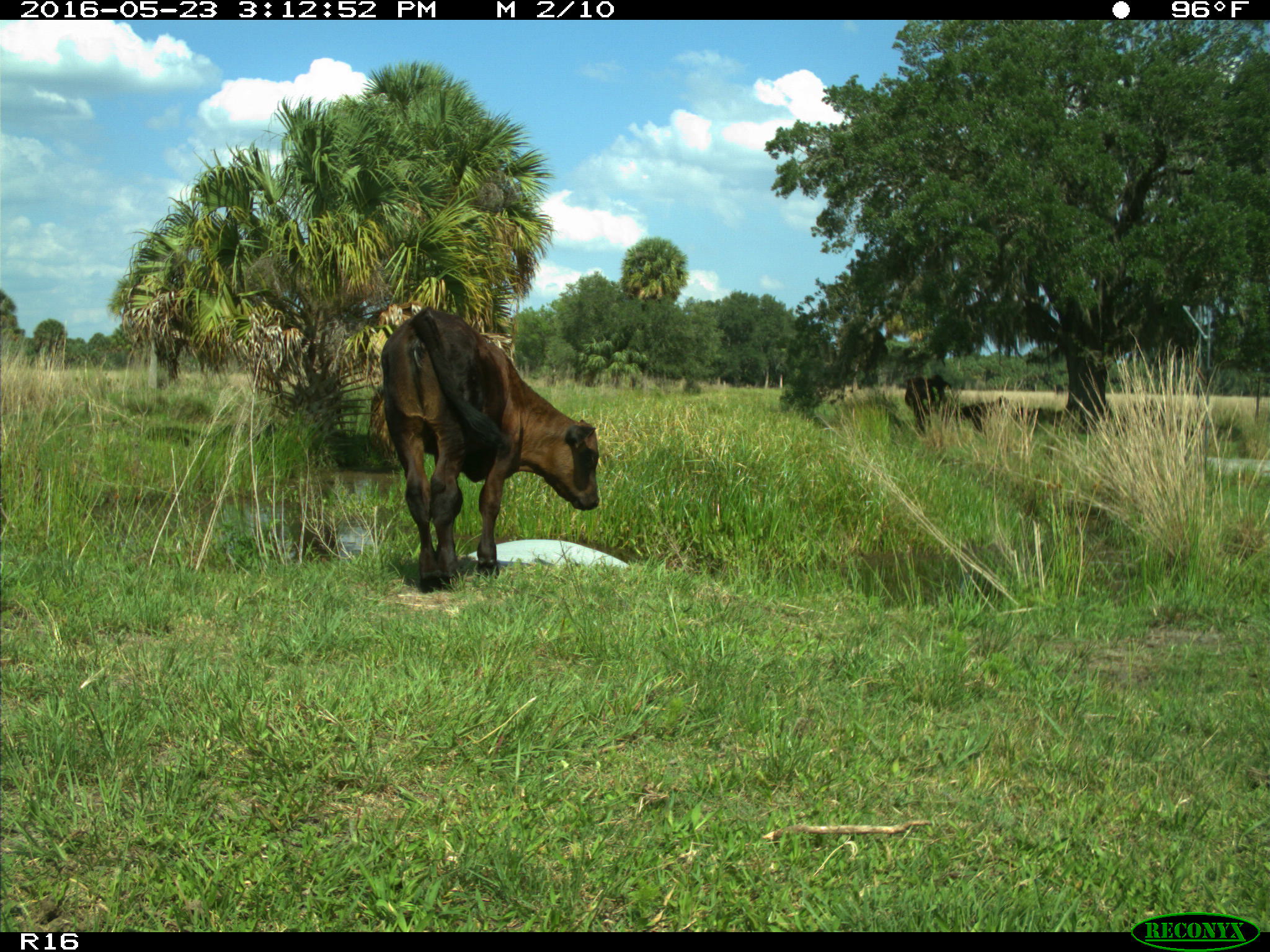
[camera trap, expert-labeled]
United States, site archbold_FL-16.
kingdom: Animalia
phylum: Chordata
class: Mammalia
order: Artiodactyla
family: Bovidae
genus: Bos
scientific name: Bos taurus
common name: domestic cow